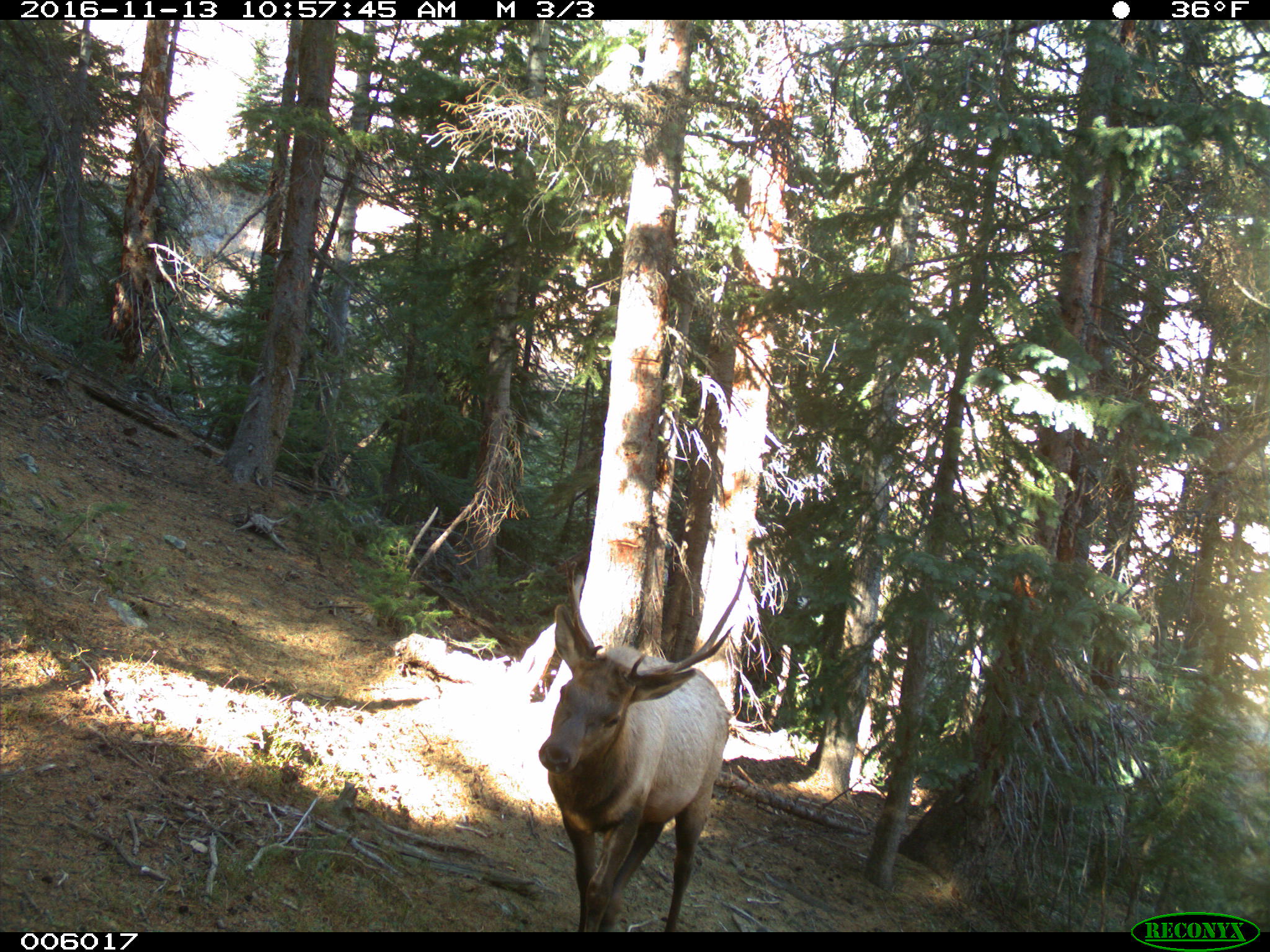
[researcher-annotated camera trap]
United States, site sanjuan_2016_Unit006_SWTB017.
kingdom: Animalia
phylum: Chordata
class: Mammalia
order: Artiodactyla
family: Cervidae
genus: Cervus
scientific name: Cervus elaphus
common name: red deer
Cervus elaphus (red deer).